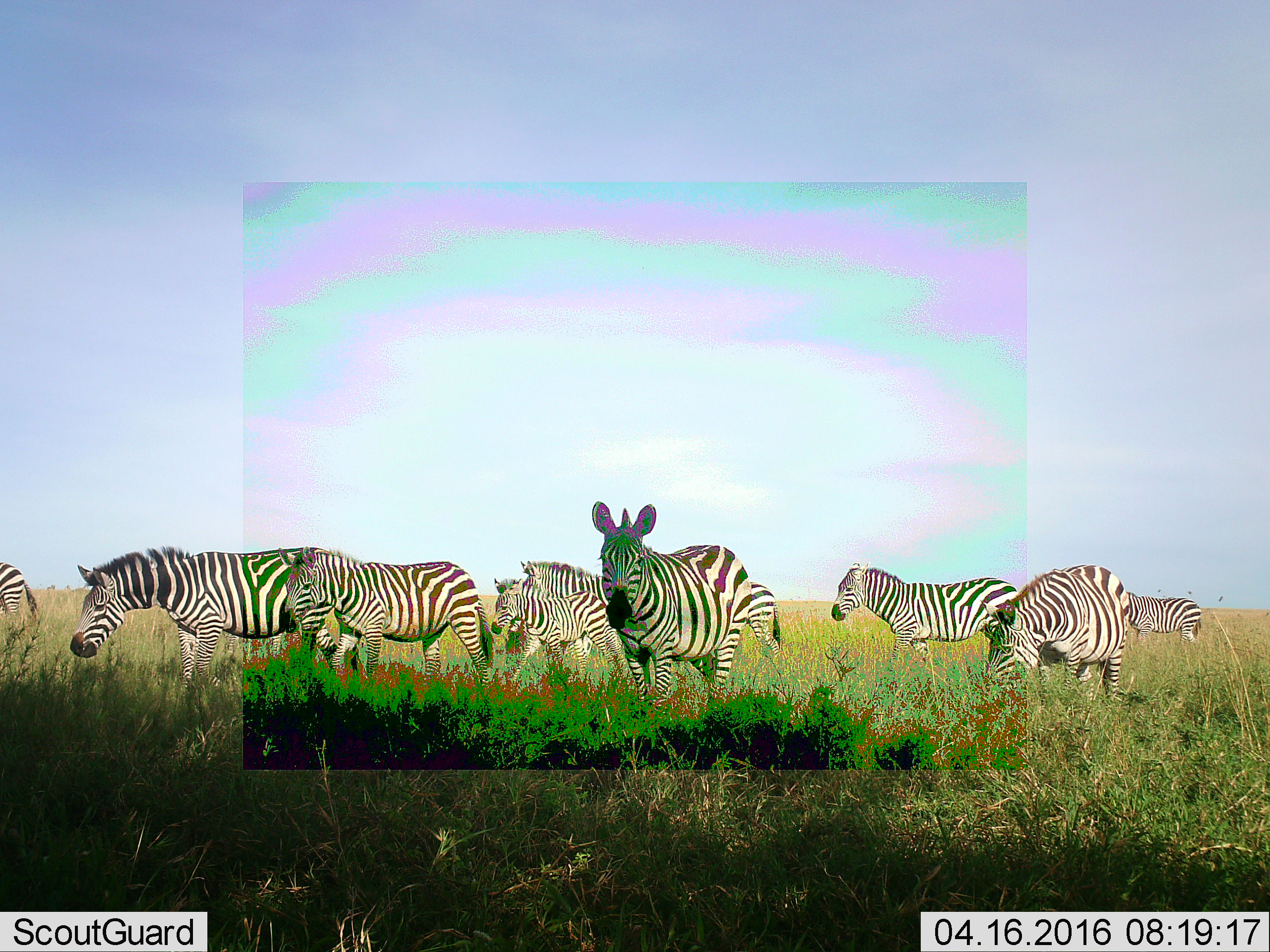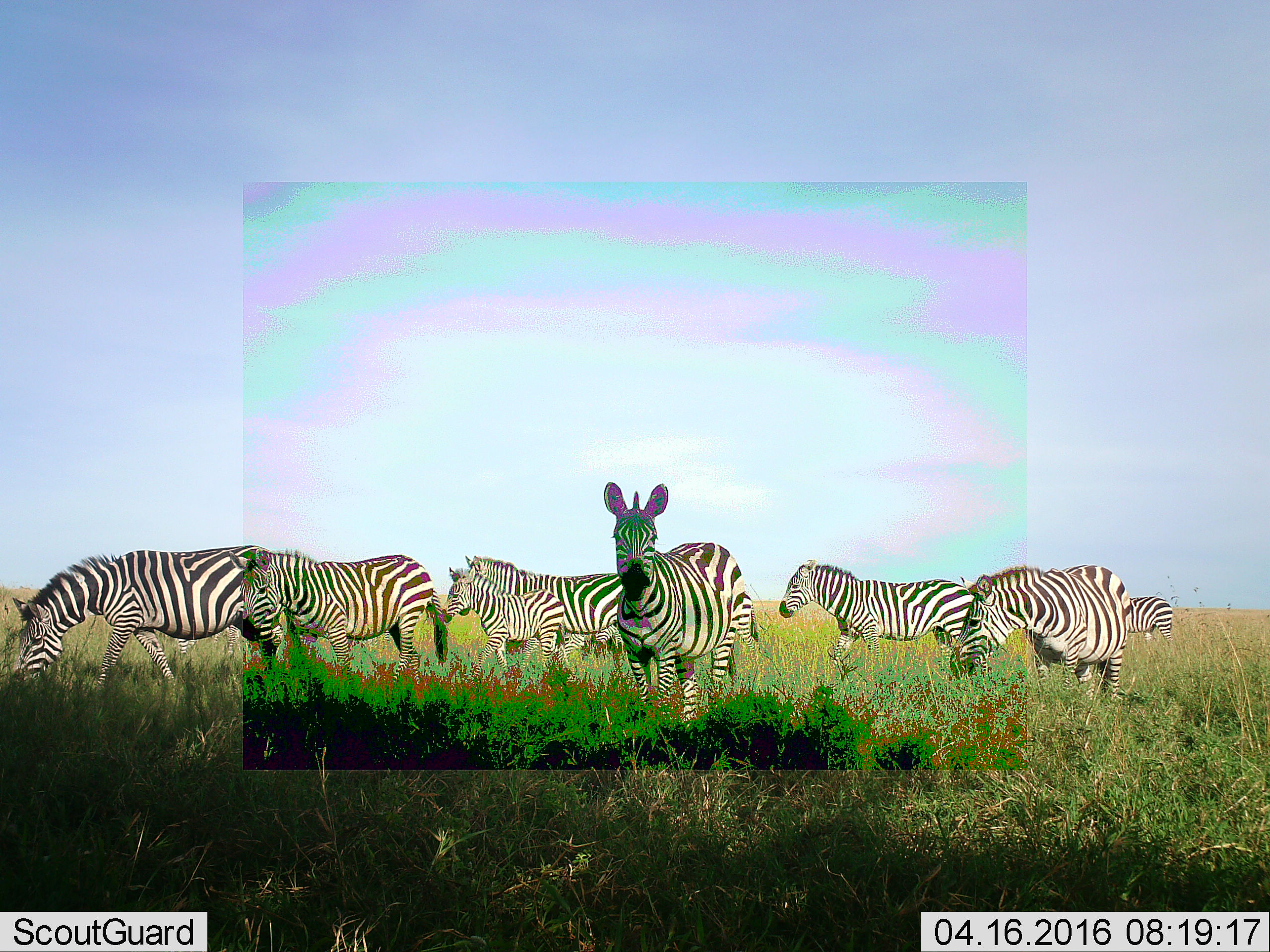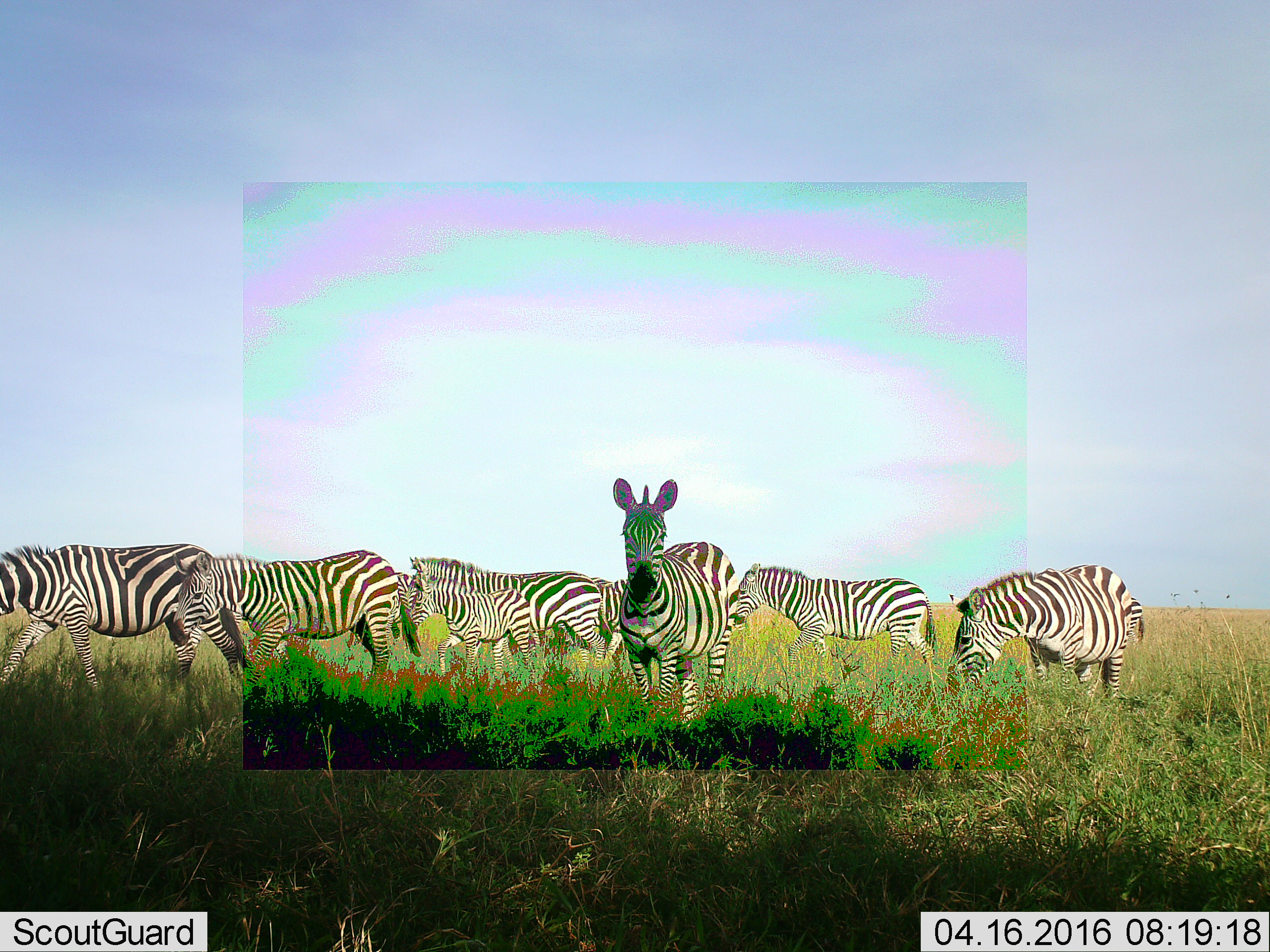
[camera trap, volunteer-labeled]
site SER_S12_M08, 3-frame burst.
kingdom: Animalia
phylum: Chordata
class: Mammalia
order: Perissodactyla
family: Equidae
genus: Equus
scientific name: Equus quagga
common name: plains zebra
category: zebraplains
Zebraplains (plains zebra) (Equus quagga), count 10. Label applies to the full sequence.